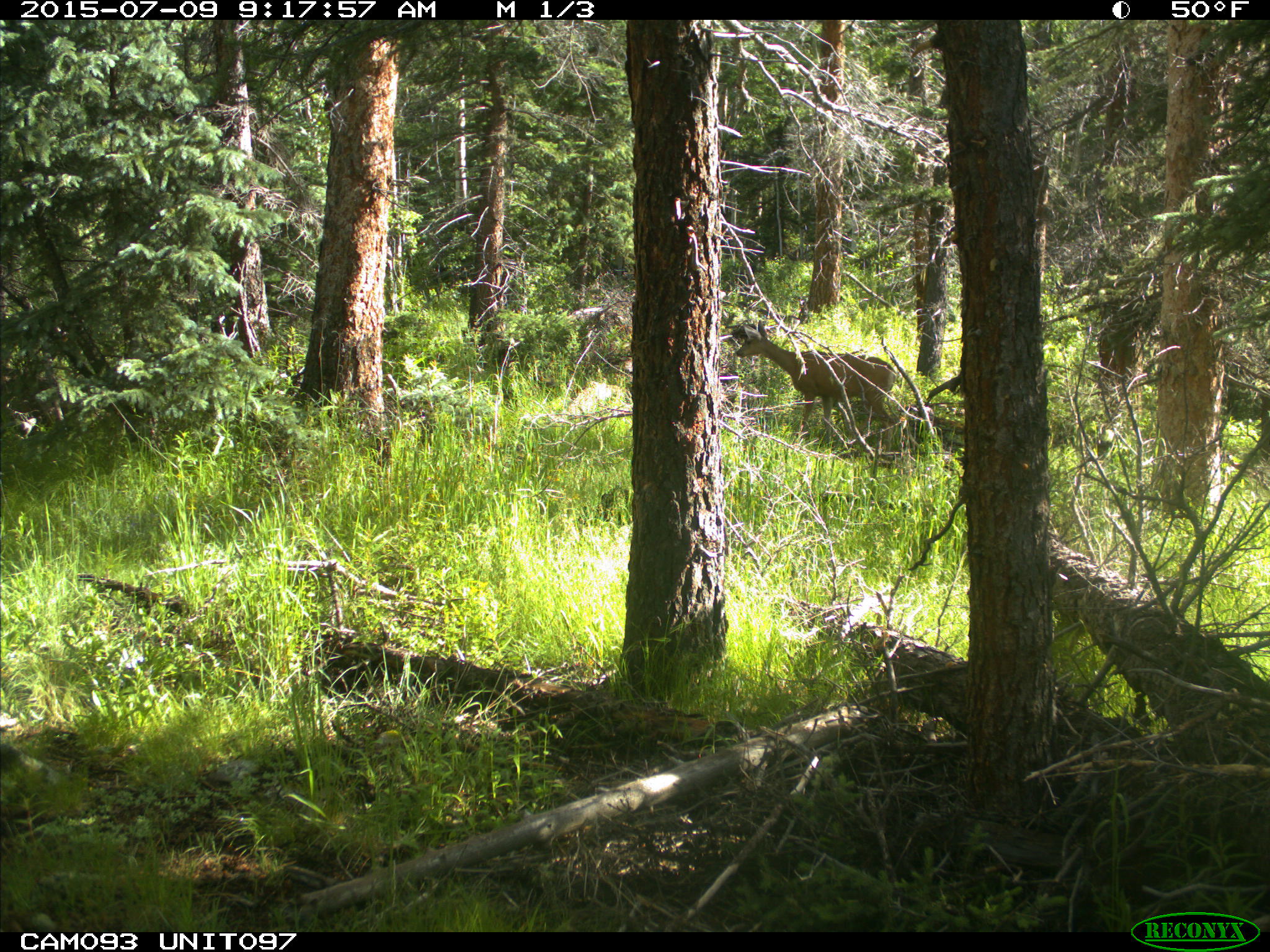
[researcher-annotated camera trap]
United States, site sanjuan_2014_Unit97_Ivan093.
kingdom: Animalia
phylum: Chordata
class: Mammalia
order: Artiodactyla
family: Cervidae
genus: Odocoileus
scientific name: Odocoileus hemionus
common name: mule deer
Odocoileus hemionus (mule deer).